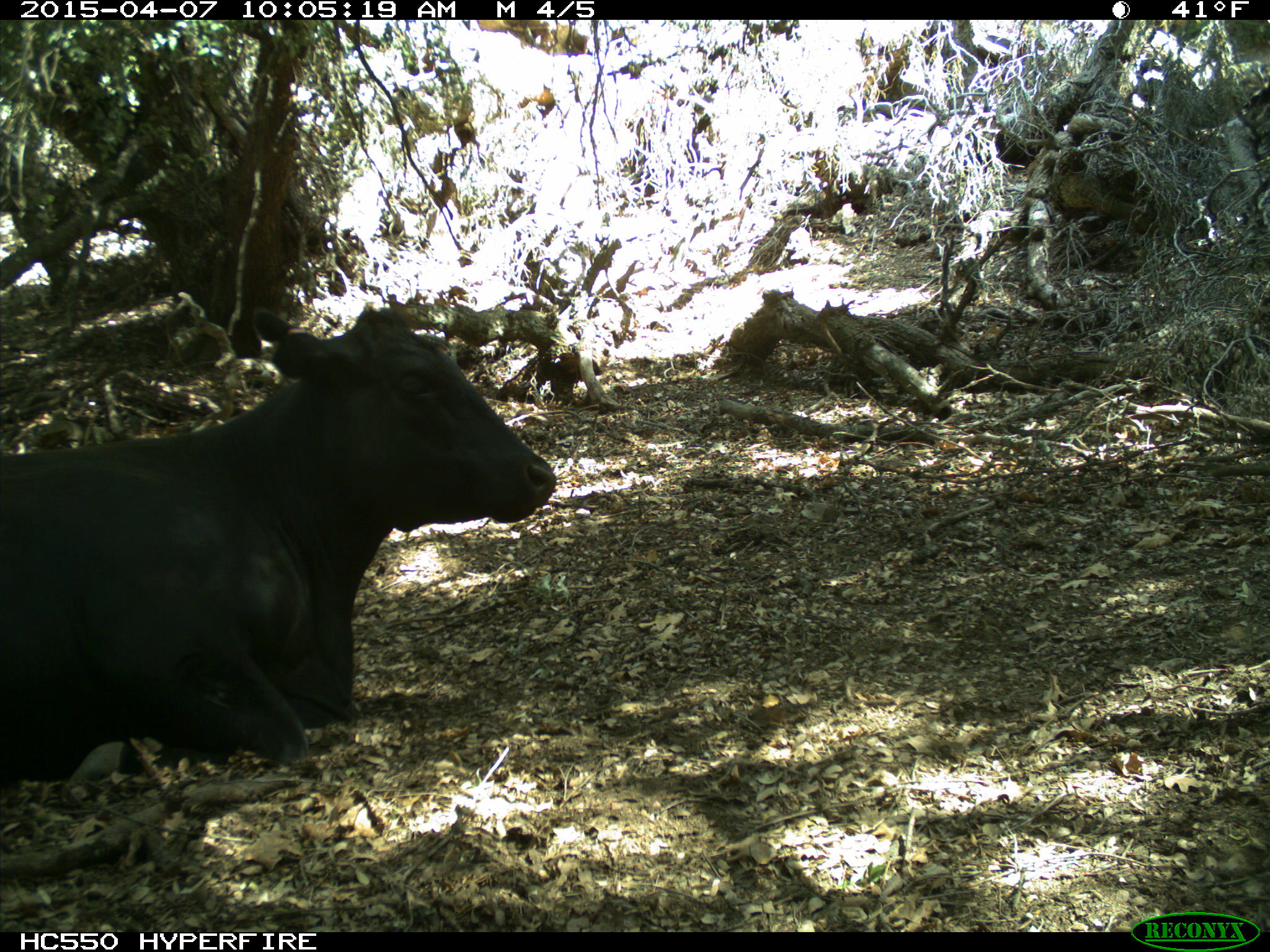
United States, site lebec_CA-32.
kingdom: Animalia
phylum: Chordata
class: Mammalia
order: Artiodactyla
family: Bovidae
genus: Bos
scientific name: Bos taurus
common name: domestic cow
Bos taurus (domestic cow).